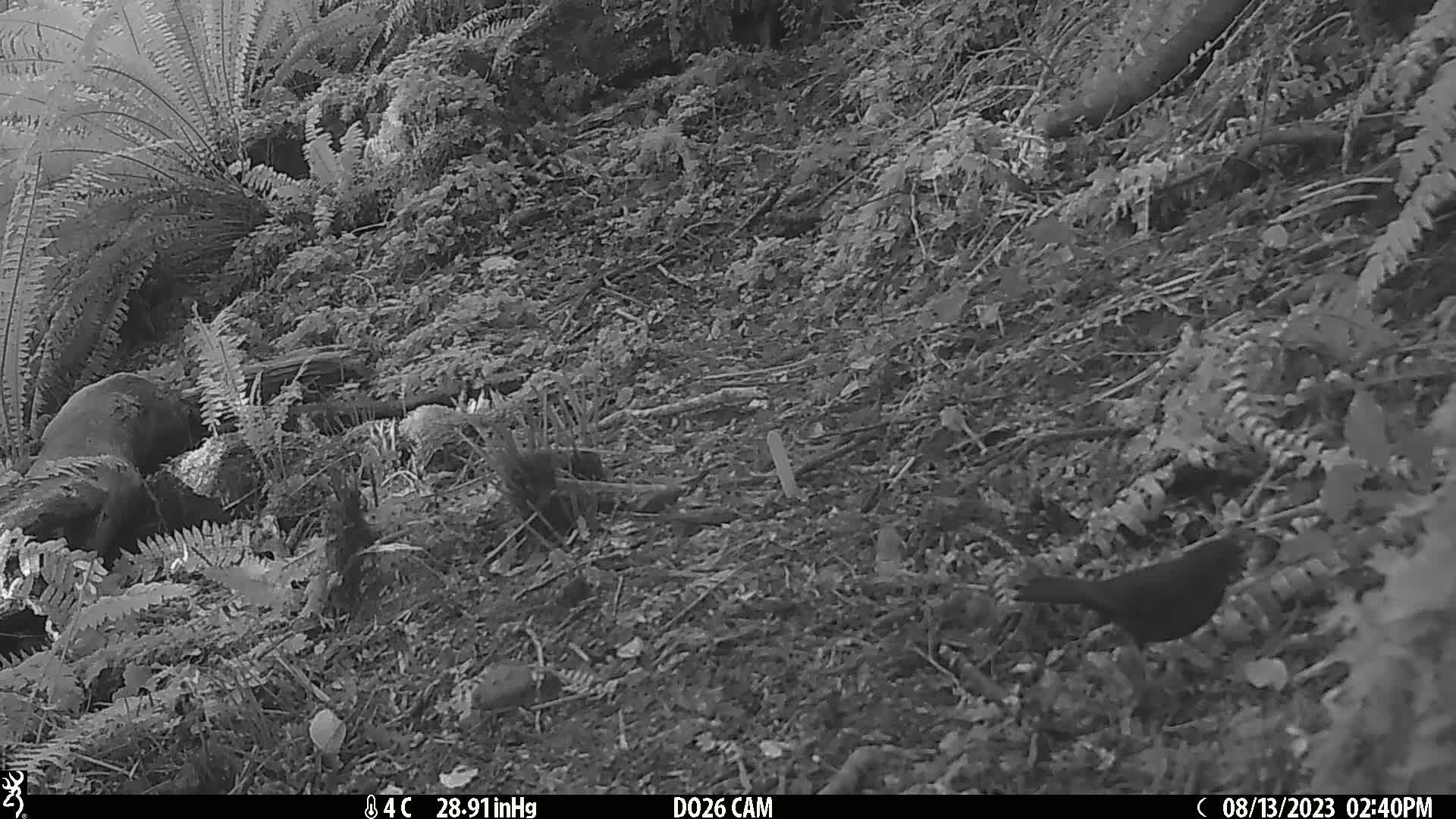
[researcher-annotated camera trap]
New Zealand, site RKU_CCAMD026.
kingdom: Animalia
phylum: Chordata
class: Aves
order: Passeriformes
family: Turdidae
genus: Turdus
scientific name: Turdus merula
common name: eurasian blackbird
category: blackbird